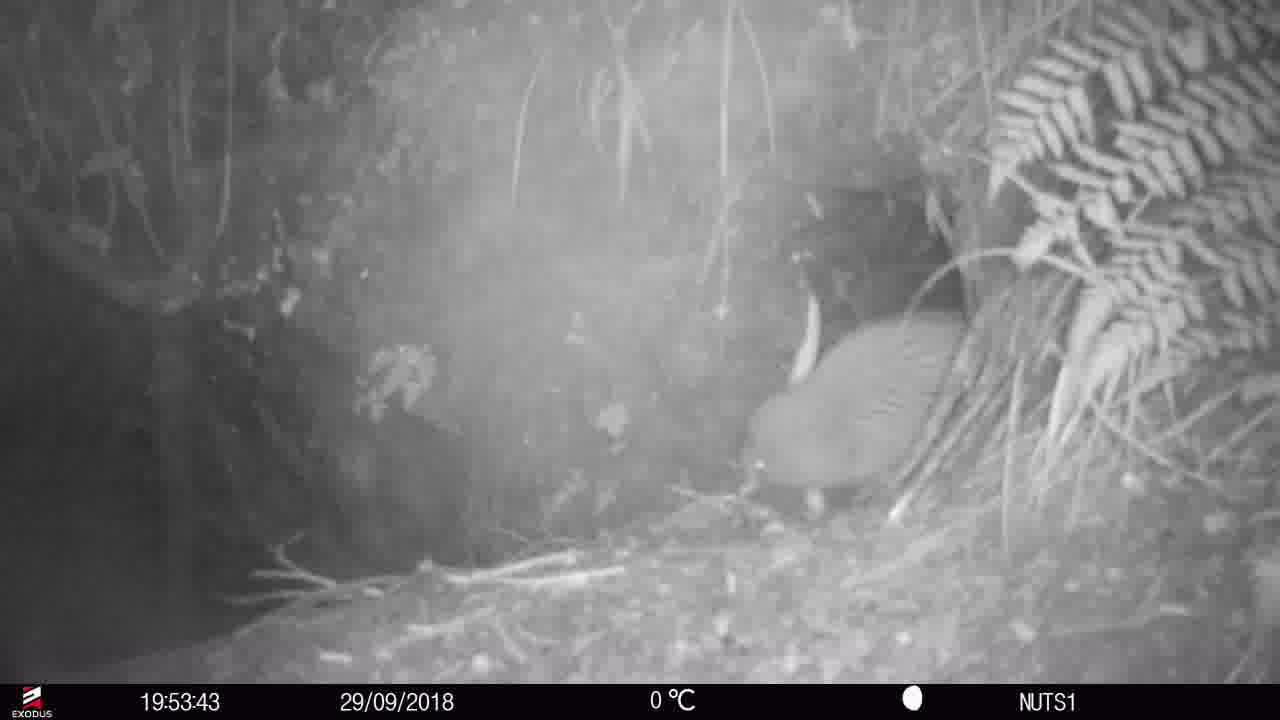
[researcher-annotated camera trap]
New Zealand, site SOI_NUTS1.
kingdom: Animalia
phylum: Chordata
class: Aves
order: Apterygiformes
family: Apterygidae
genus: Apteryx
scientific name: Apteryx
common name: kiwi